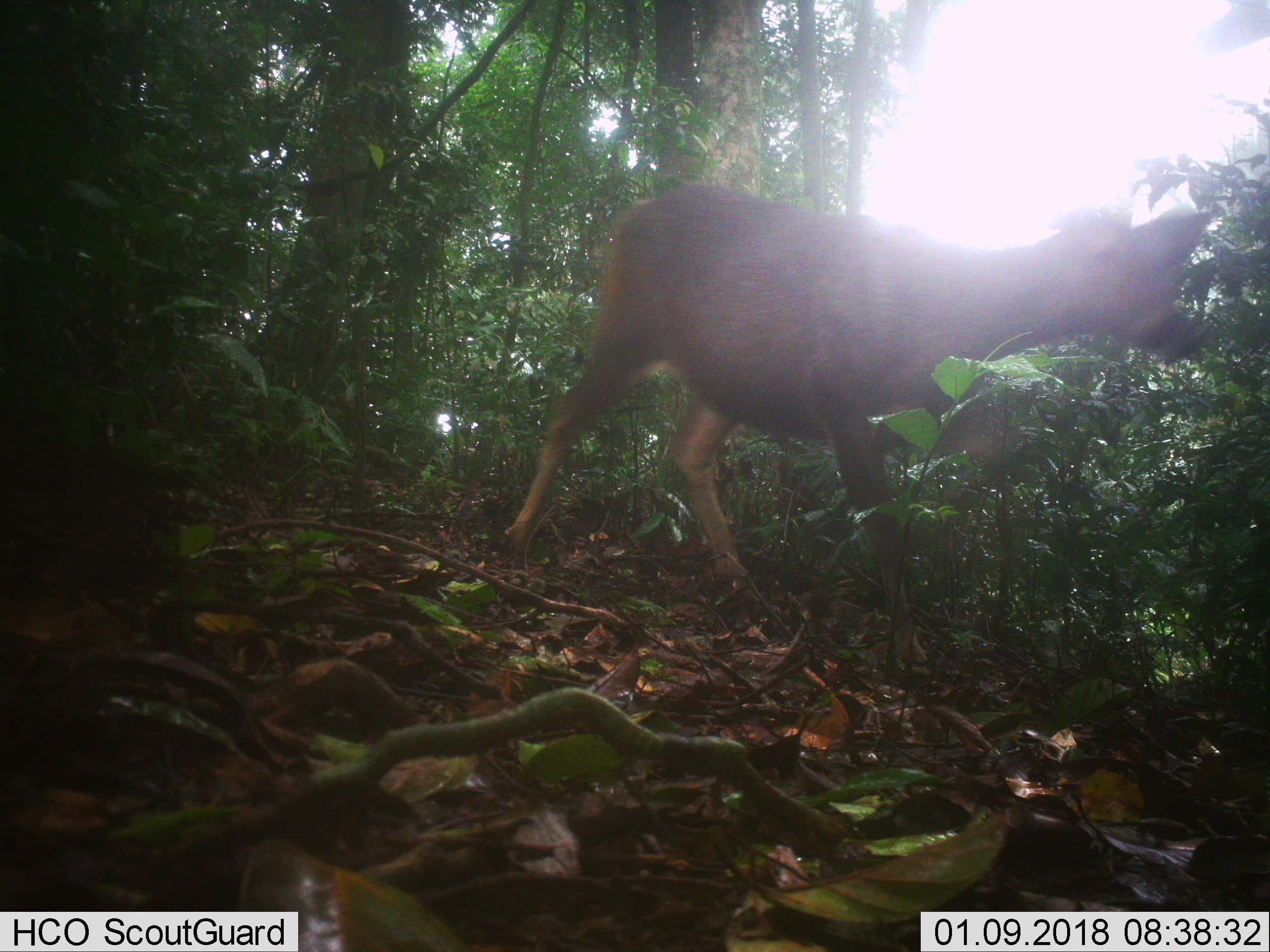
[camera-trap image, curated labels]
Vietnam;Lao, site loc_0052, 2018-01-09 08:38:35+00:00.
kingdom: Animalia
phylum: Chordata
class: Mammalia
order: Artiodactyla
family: Cervidae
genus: Rusa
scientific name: Rusa unicolor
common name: sambar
Sambar (Rusa unicolor). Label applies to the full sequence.